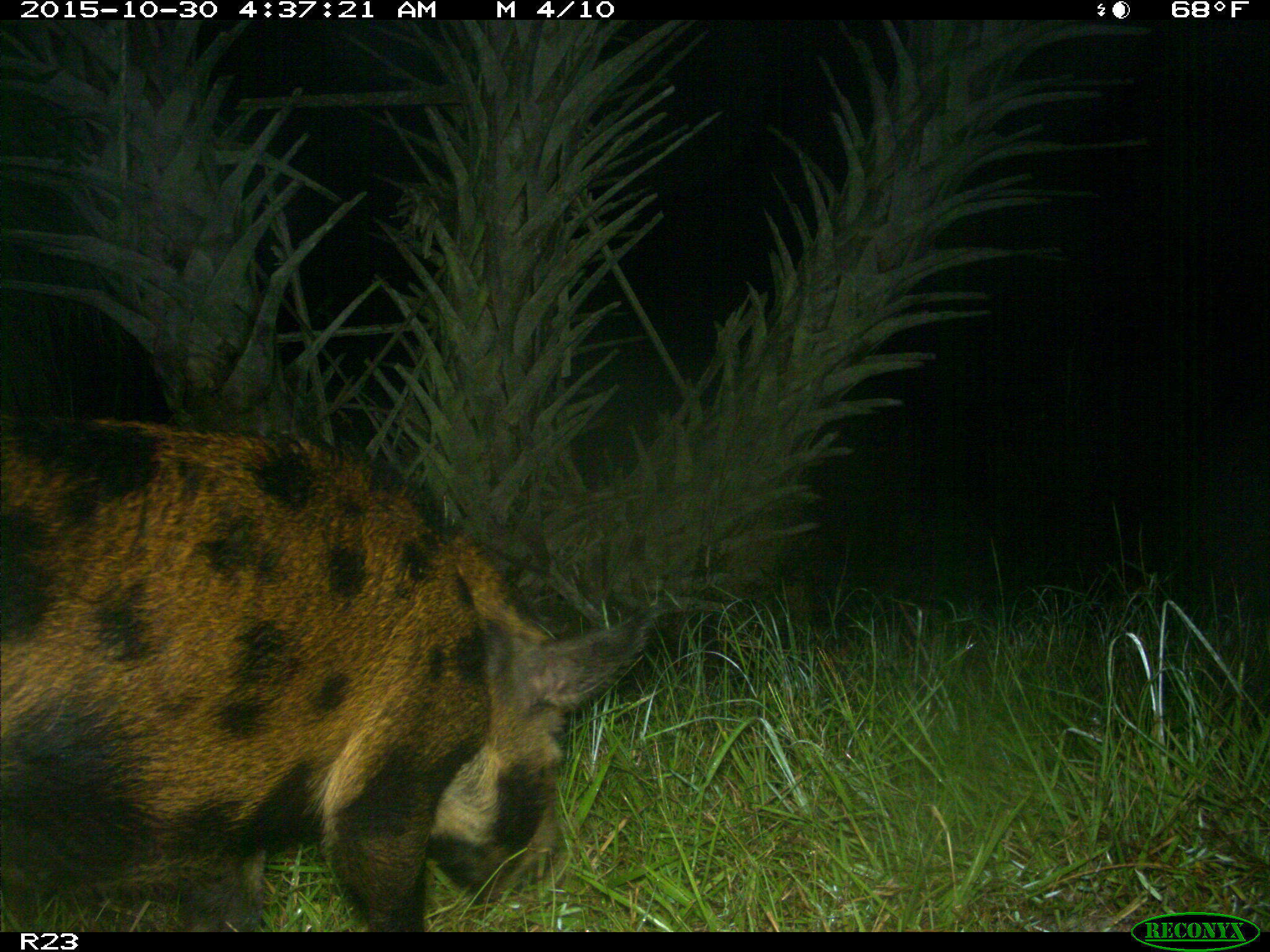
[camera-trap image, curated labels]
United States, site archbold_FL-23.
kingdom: Animalia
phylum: Chordata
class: Mammalia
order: Artiodactyla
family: Suidae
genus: Sus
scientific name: Sus scrofa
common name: wild boar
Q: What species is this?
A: Sus scrofa (wild boar).